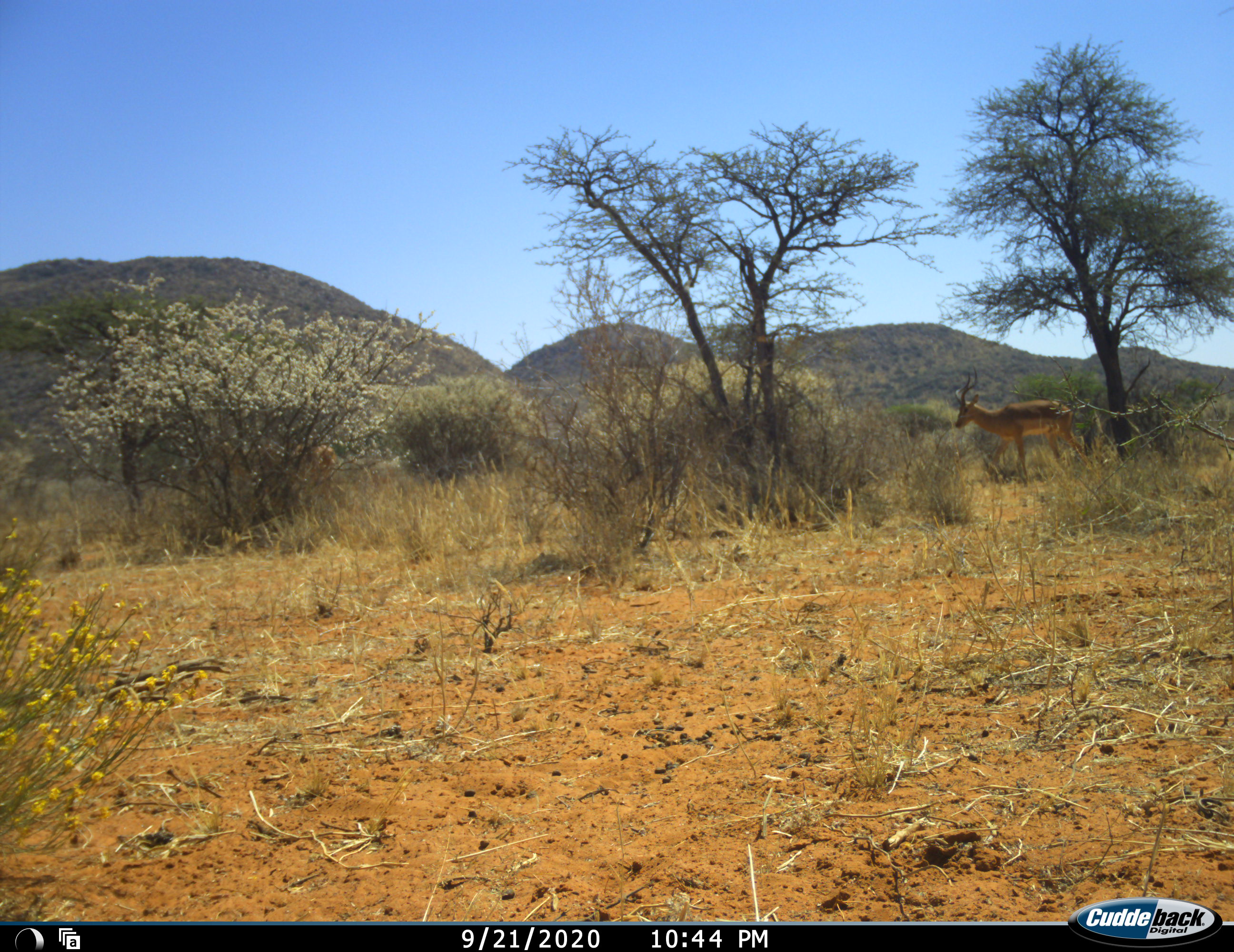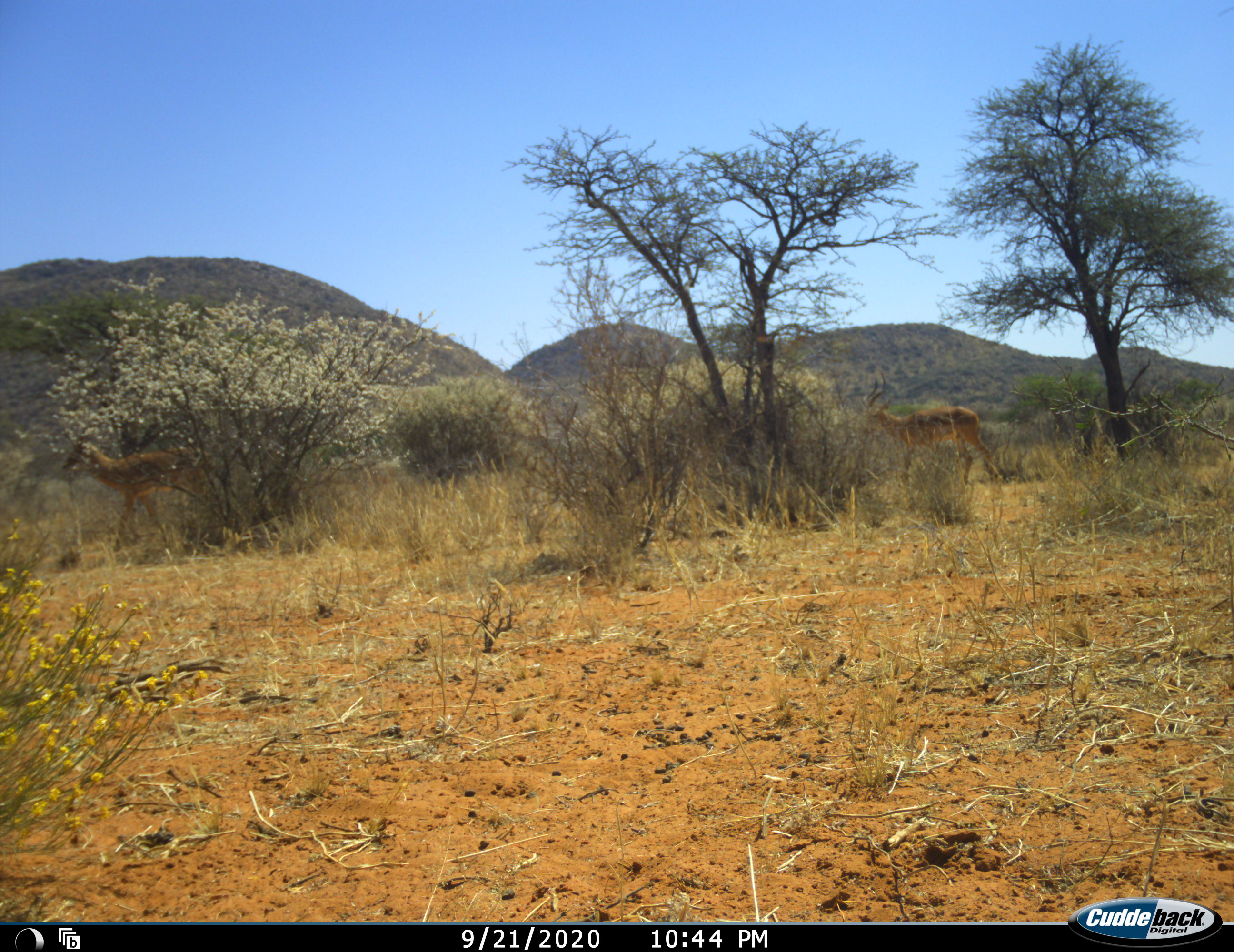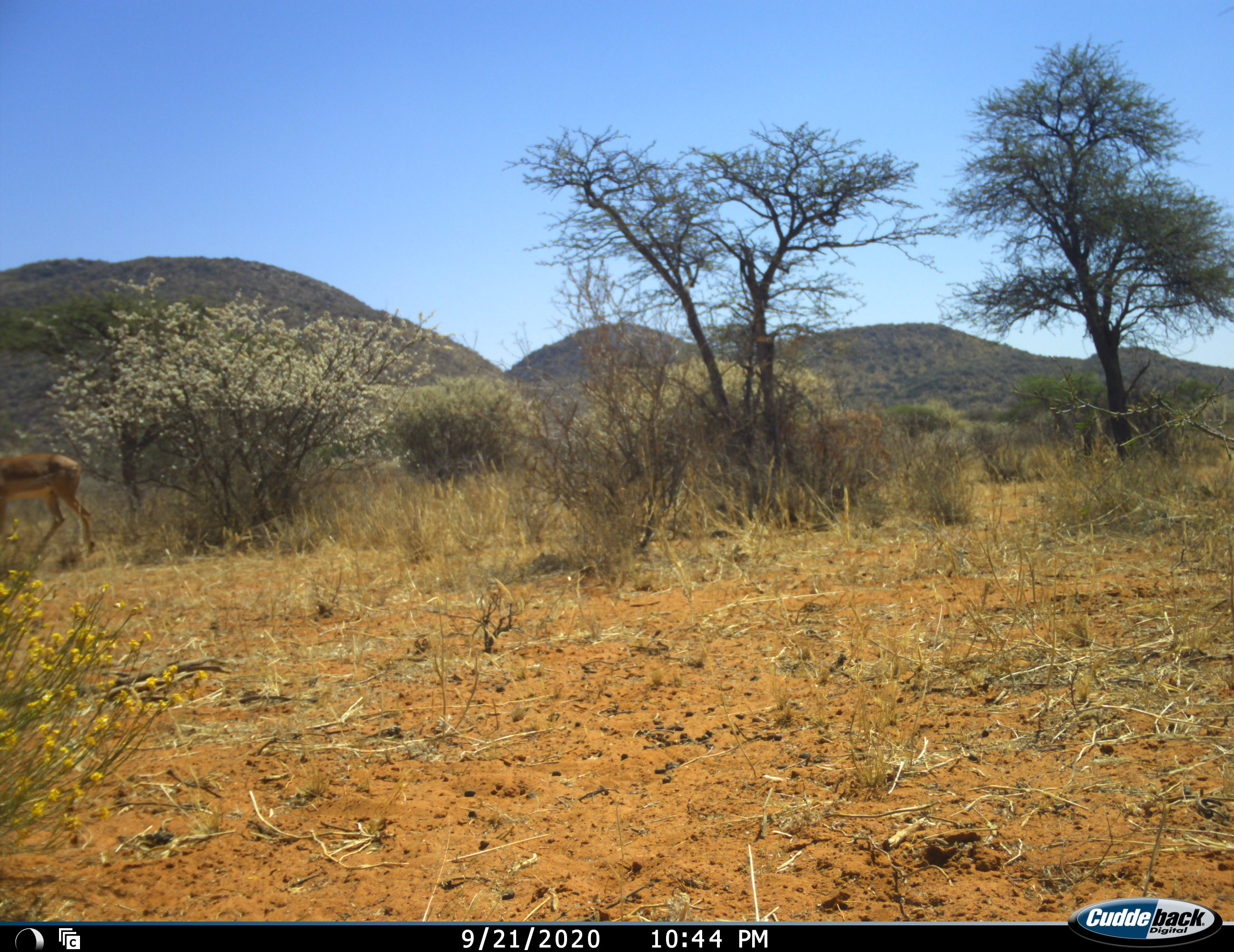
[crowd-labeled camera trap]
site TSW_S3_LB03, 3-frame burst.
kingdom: Animalia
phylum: Chordata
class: Mammalia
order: Artiodactyla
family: Bovidae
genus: Aepyceros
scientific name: Aepyceros melampus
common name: impala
Impala (Aepyceros melampus), count 2. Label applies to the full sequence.